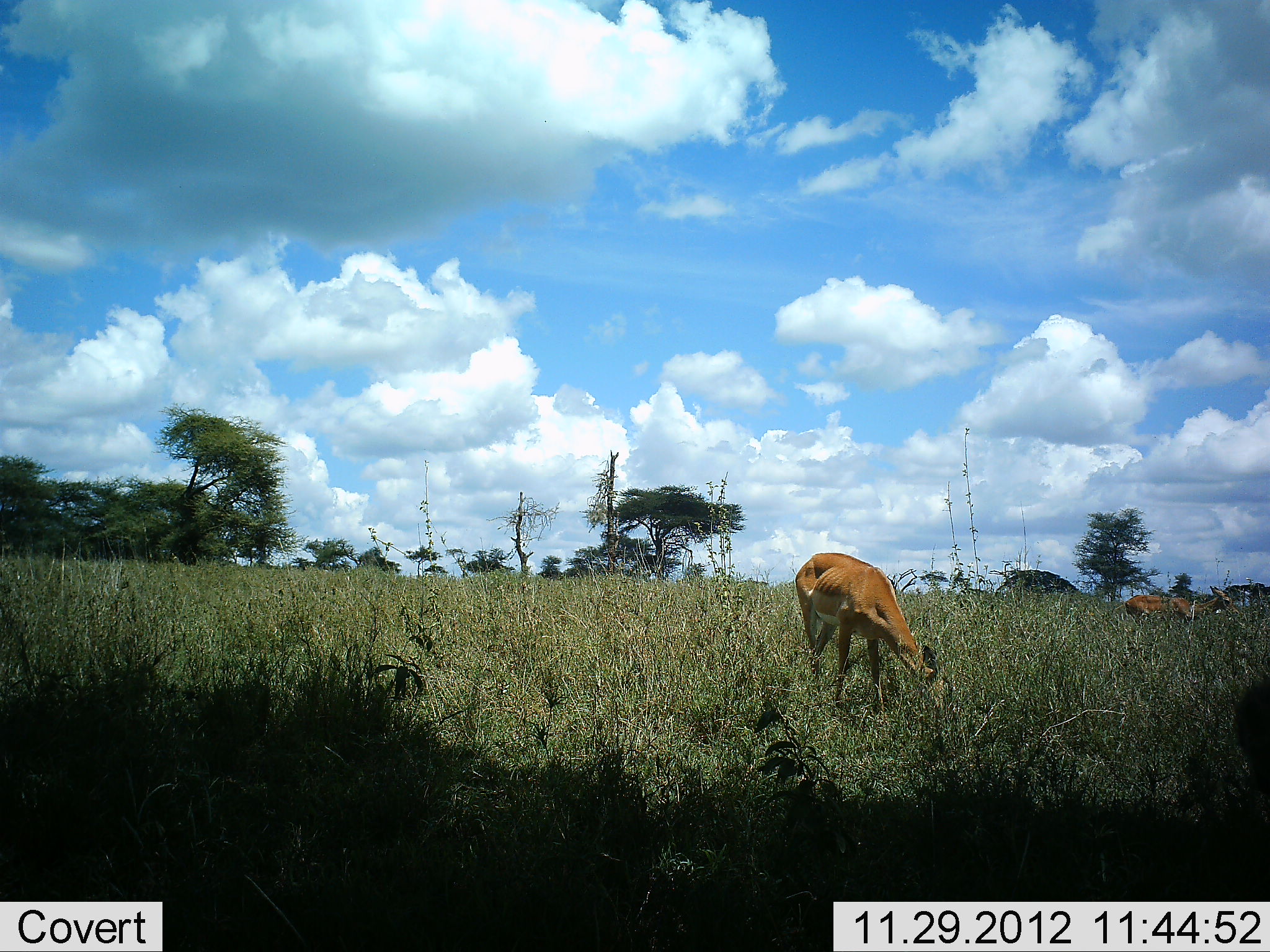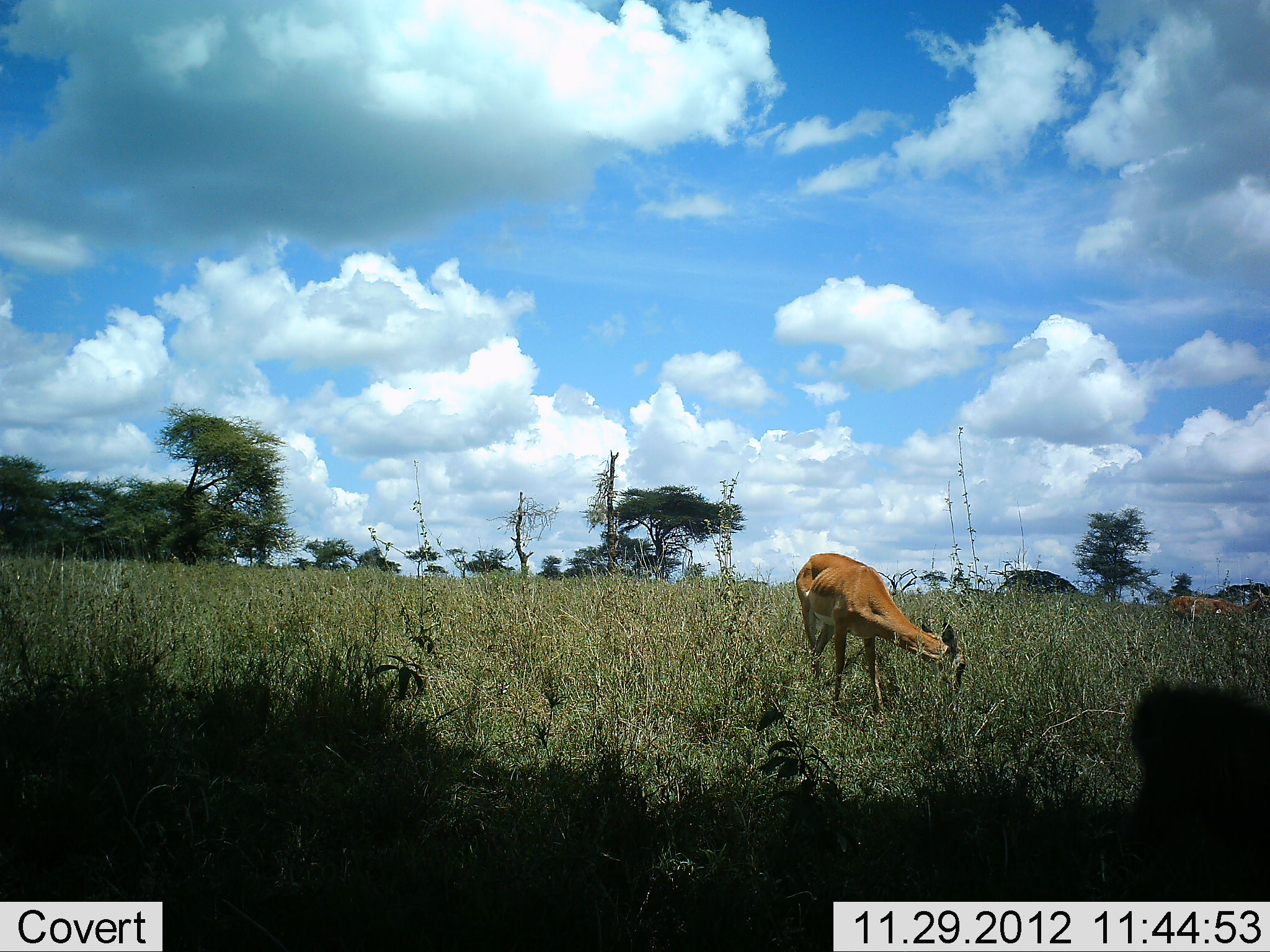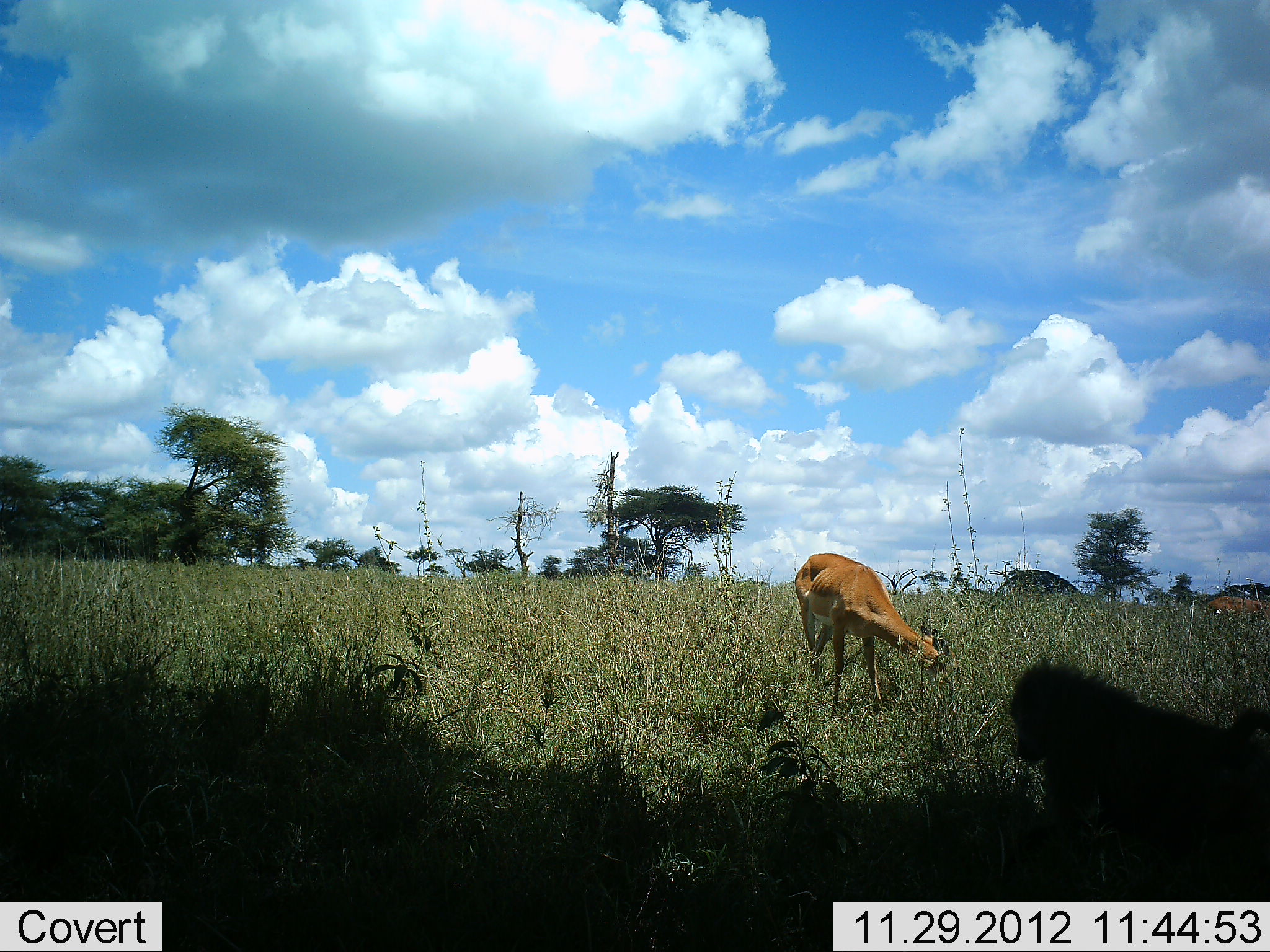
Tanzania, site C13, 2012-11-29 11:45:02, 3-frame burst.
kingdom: Animalia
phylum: Chordata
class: Mammalia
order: Artiodactyla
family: Bovidae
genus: Aepyceros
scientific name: Aepyceros melampus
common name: impala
Impala (Aepyceros melampus), count 2. Behavior (volunteer vote fractions): standing 25%, resting 0%, moving 44%, interacting 0%. Young present (vote fraction): 0%. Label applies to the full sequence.